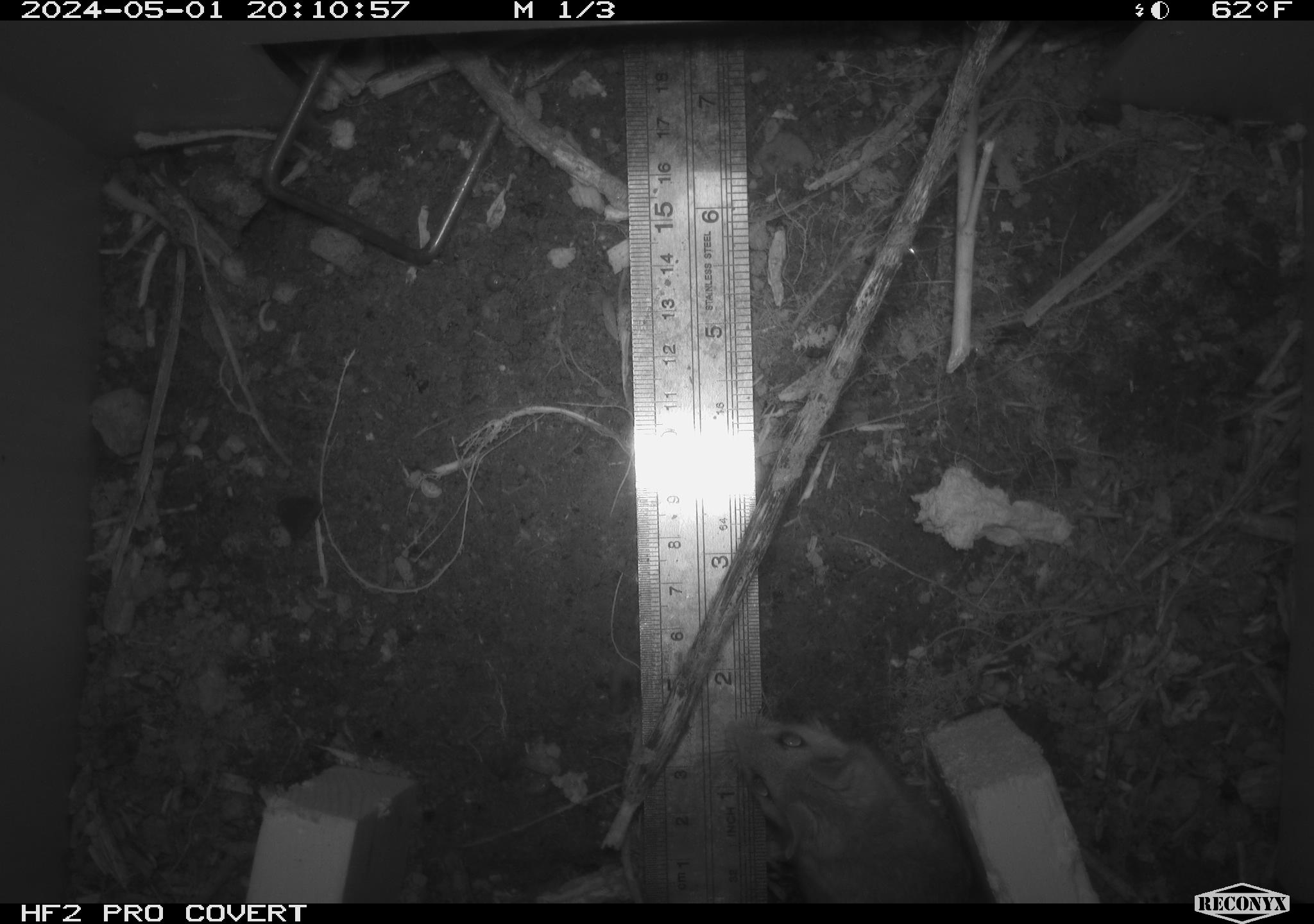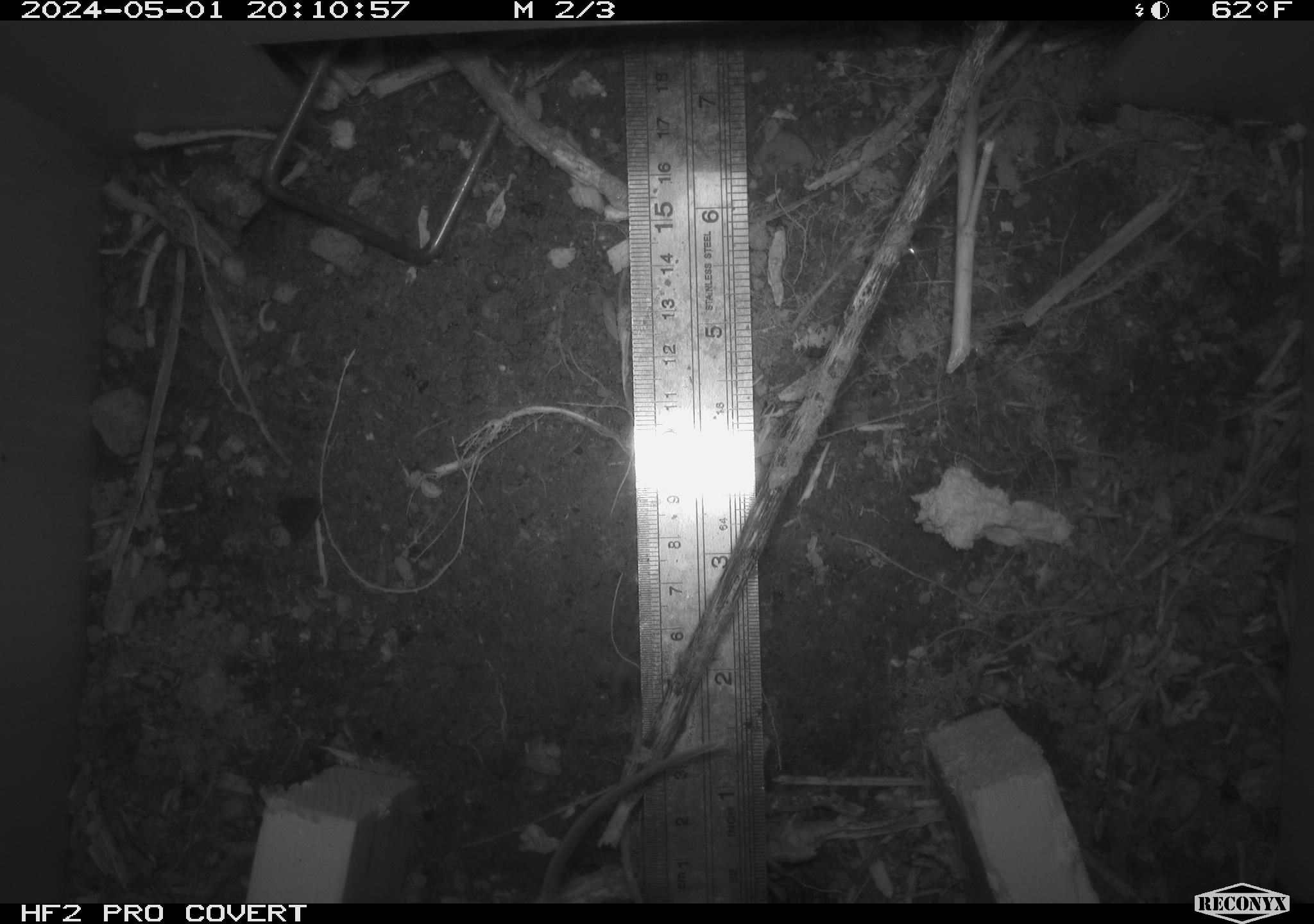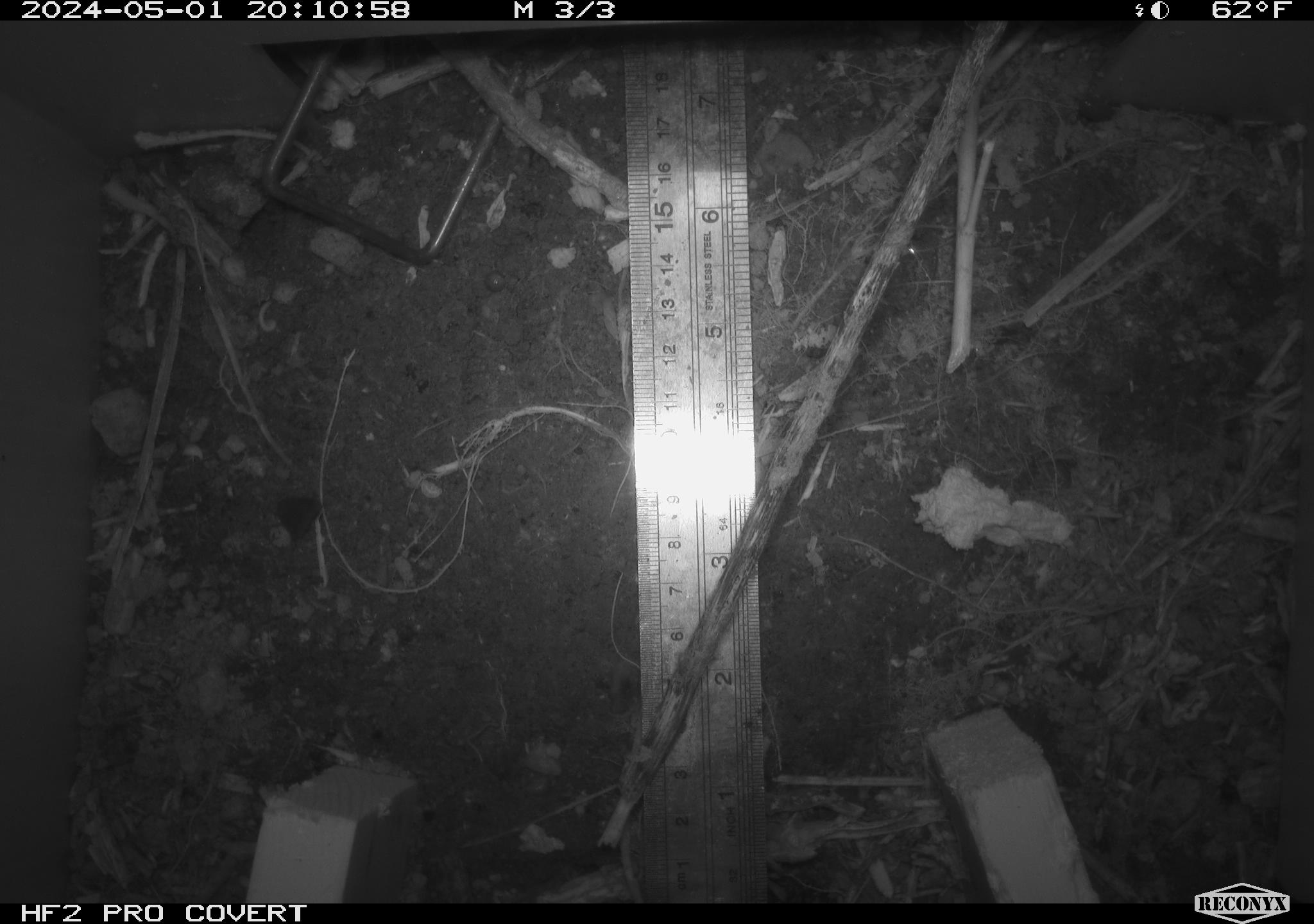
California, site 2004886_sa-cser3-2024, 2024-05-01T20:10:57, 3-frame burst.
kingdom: Animalia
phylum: Chordata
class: Mammalia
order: Rodentia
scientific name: Rodentia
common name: rodent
Rodent (Rodentia).